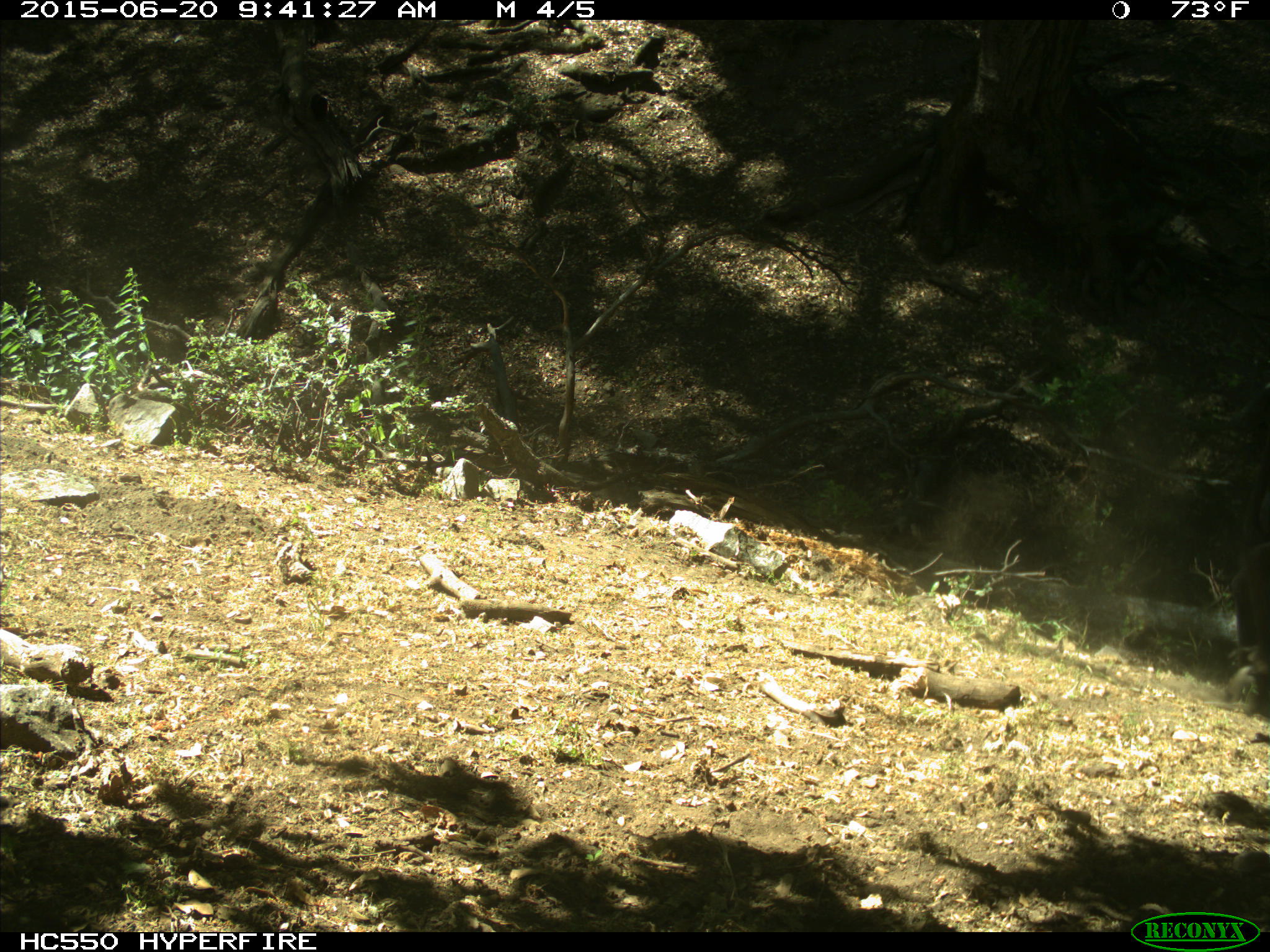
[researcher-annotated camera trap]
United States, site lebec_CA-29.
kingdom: Animalia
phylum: Chordata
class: Mammalia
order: Artiodactyla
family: Bovidae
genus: Bos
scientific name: Bos taurus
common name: domestic cow